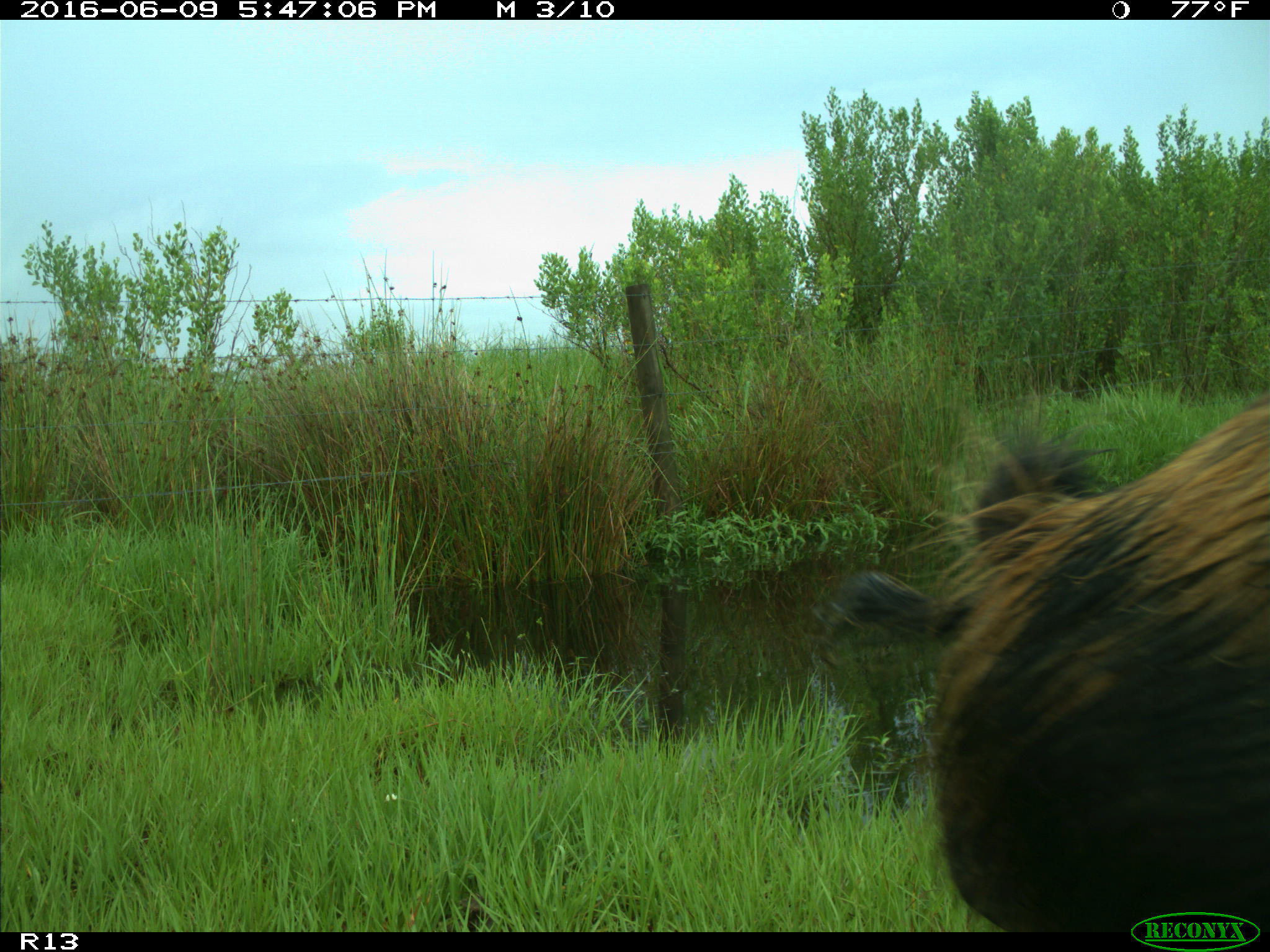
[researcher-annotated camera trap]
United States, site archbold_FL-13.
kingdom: Animalia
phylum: Chordata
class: Mammalia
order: Artiodactyla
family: Suidae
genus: Sus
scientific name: Sus scrofa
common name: wild boar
Sus scrofa (wild boar).